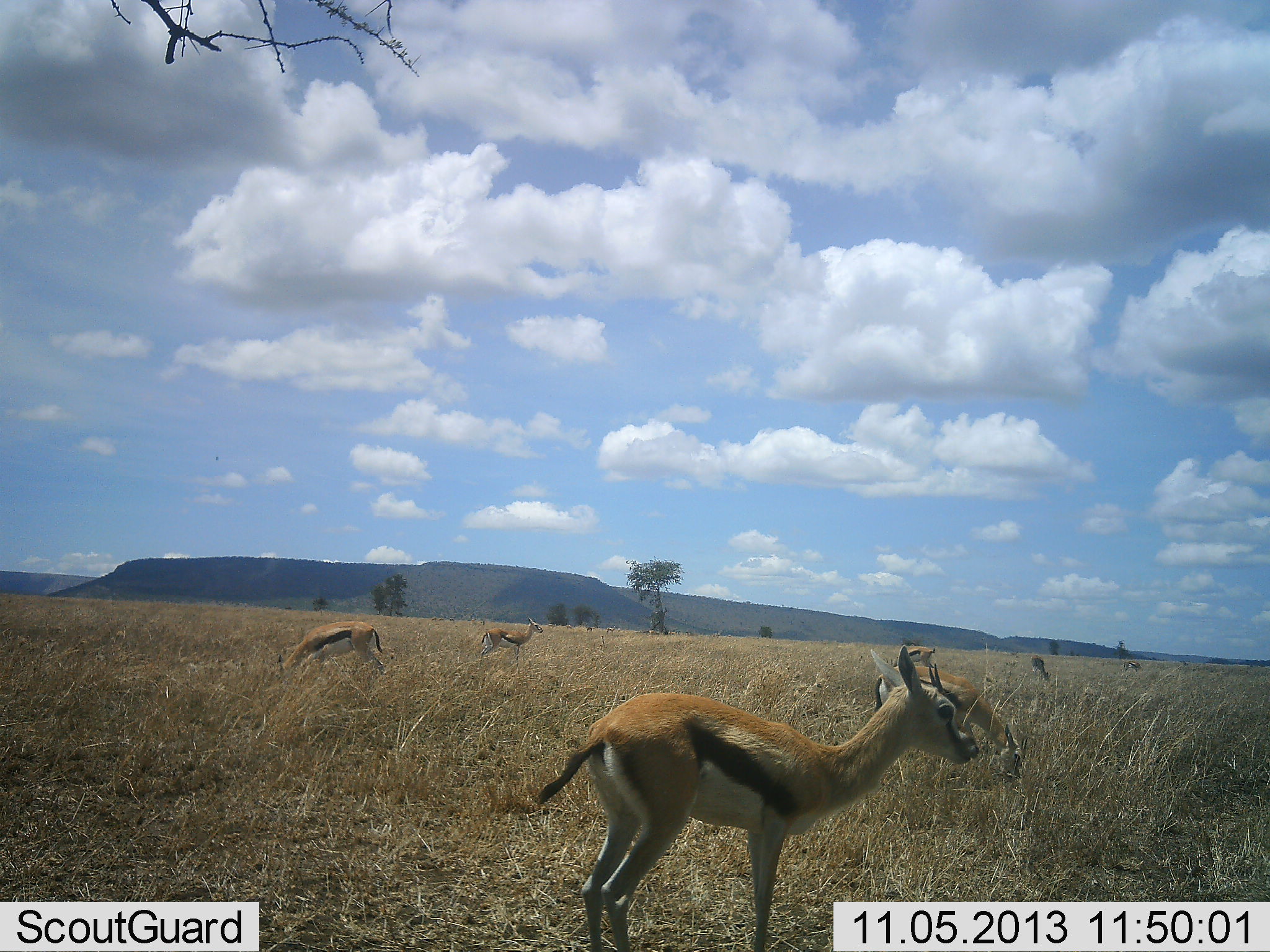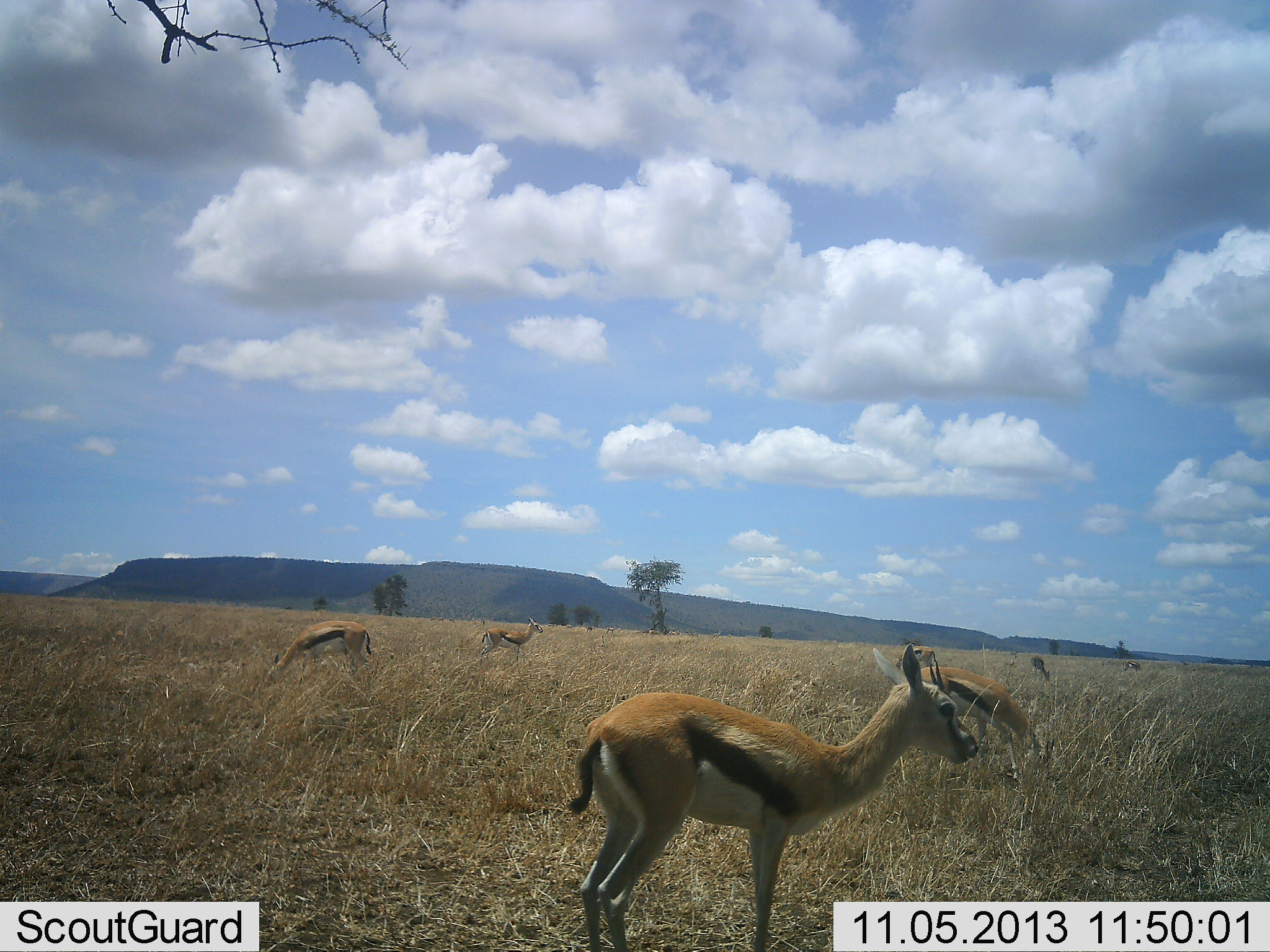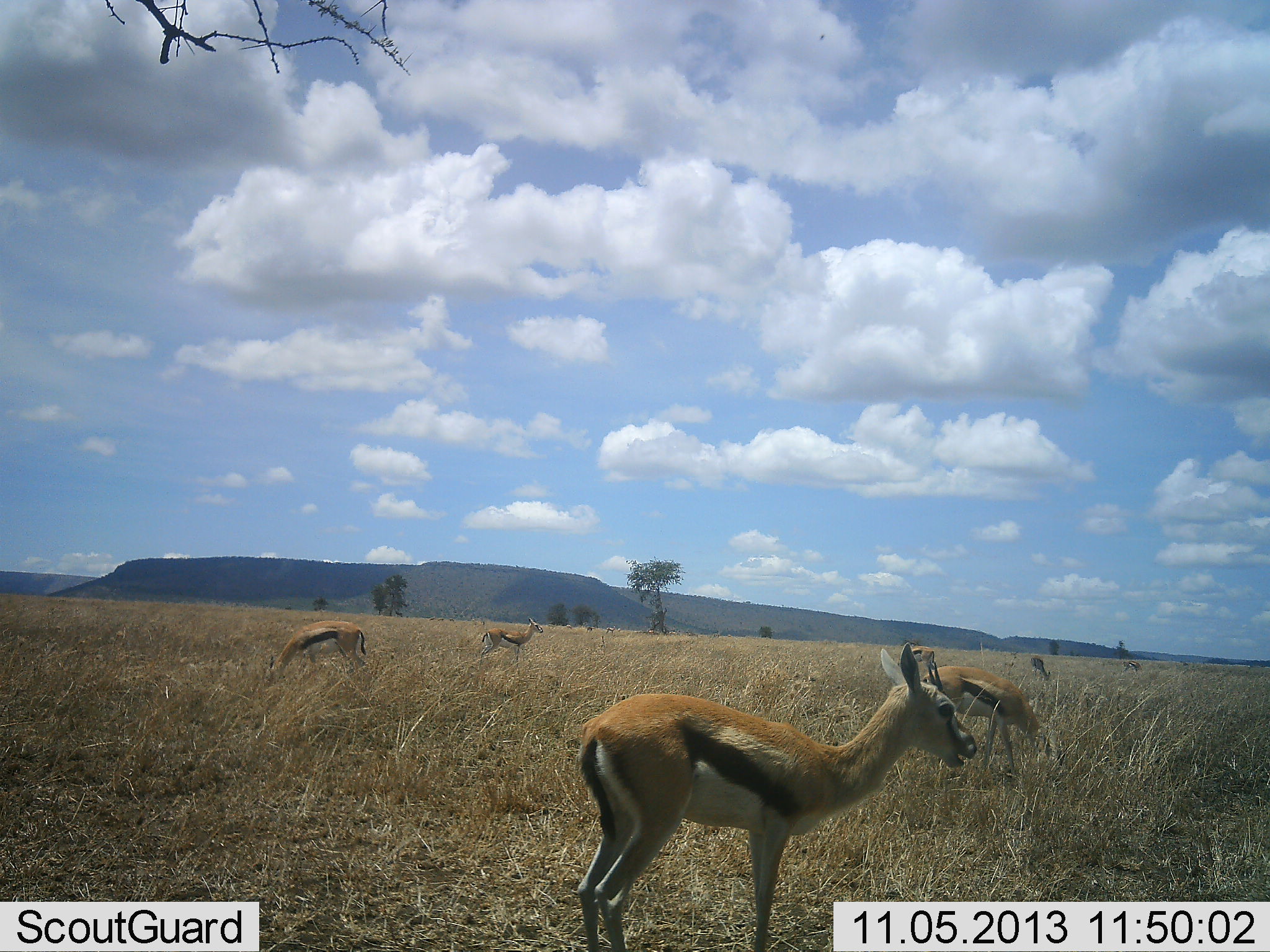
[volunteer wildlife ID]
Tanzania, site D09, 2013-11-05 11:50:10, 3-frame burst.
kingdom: Animalia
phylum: Chordata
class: Mammalia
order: Artiodactyla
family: Bovidae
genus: Eudorcas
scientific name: Eudorcas thomsonii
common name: thomson's gazelle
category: gazellethomsons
Gazellethomsons (thomson's gazelle) (Eudorcas thomsonii), count 4. Behavior (volunteer vote fractions): standing 70%, resting 10%, moving 10%, interacting 0%. Young present (vote fraction): 0%. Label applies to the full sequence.